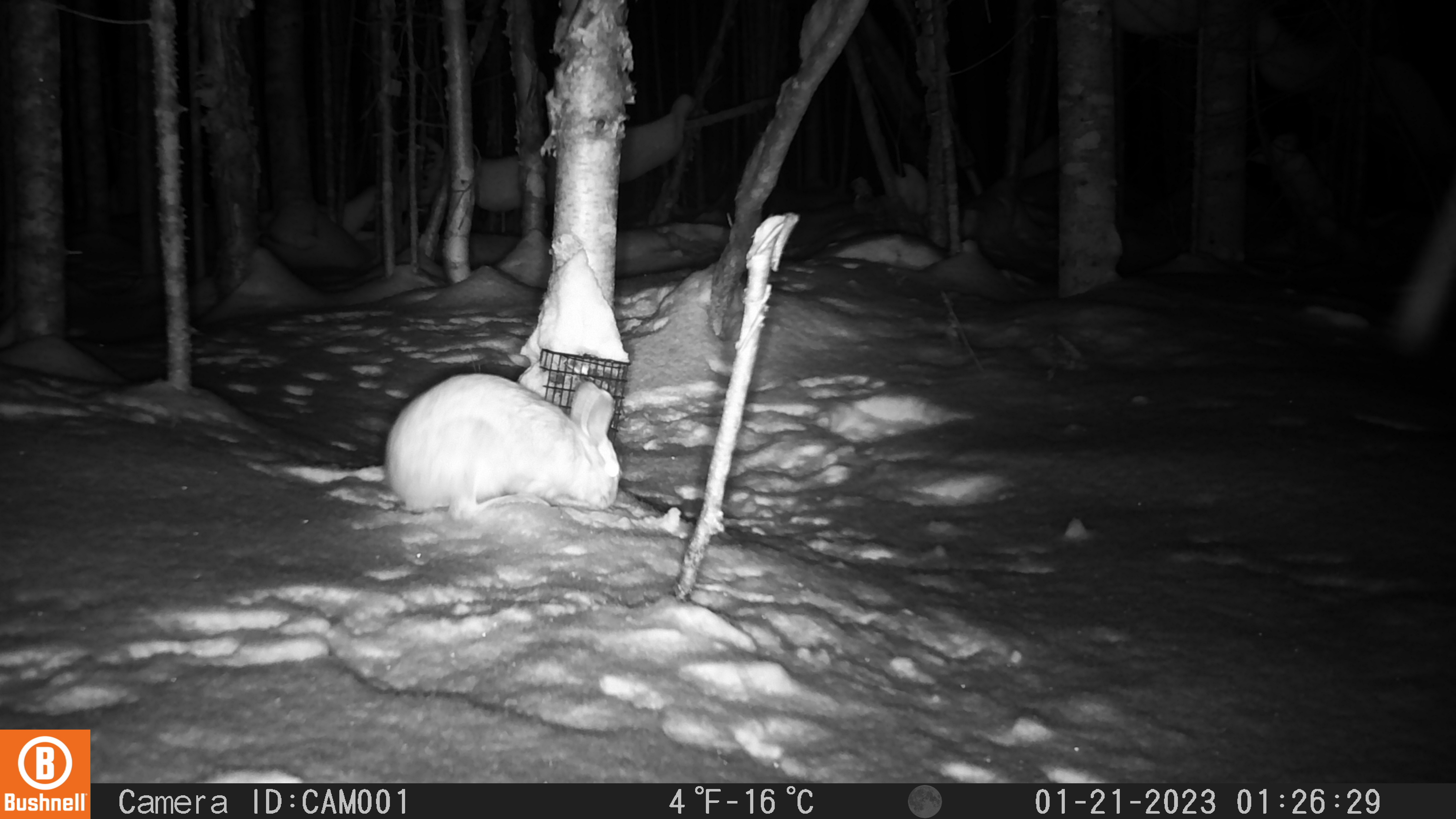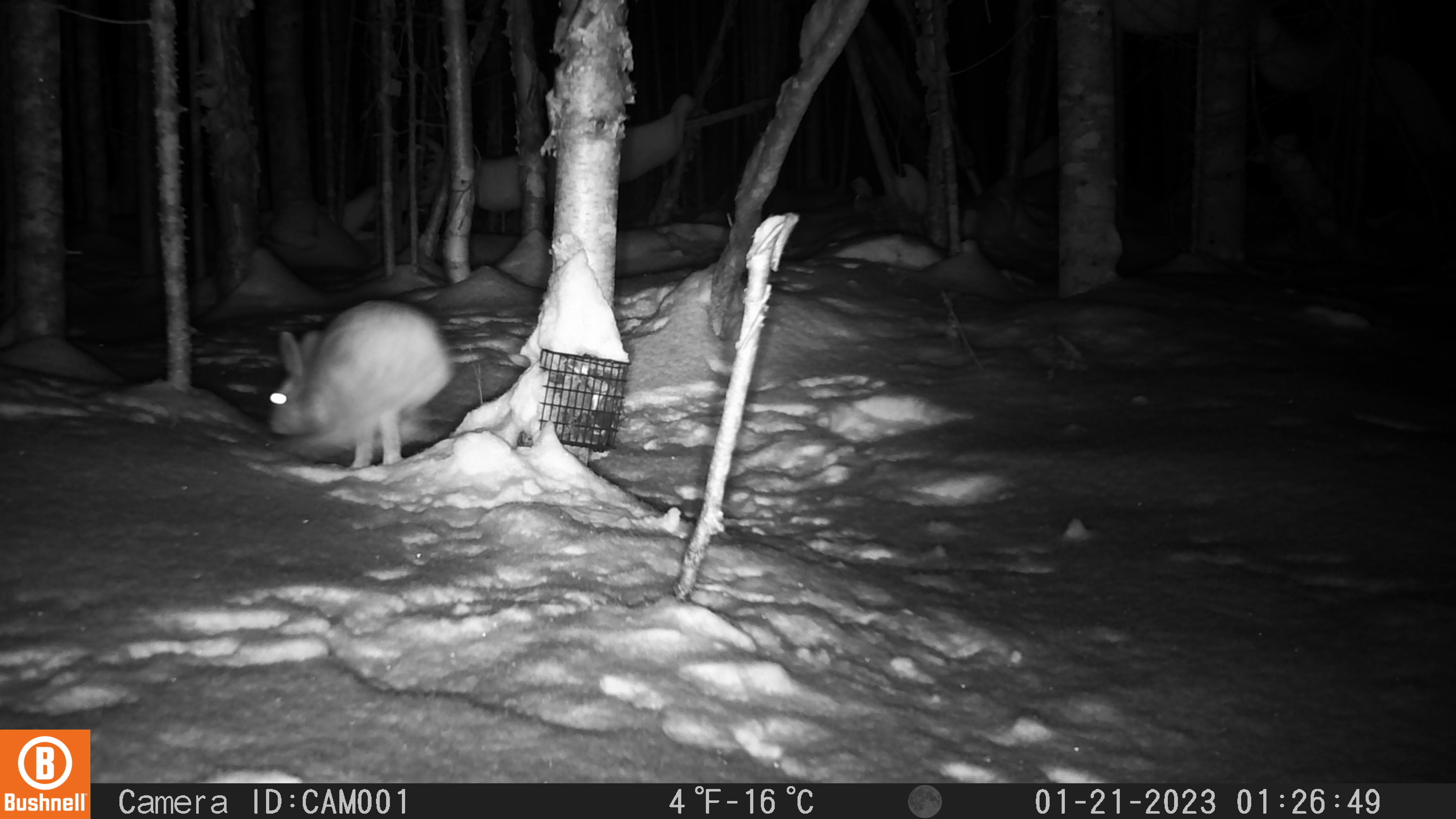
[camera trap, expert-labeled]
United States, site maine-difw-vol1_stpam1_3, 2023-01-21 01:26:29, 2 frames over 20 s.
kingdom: Animalia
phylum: Chordata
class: Mammalia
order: Lagomorpha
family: Leporidae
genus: Lepus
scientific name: Lepus americanus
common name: snowshoe hare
Snowshoe hare (Lepus americanus).